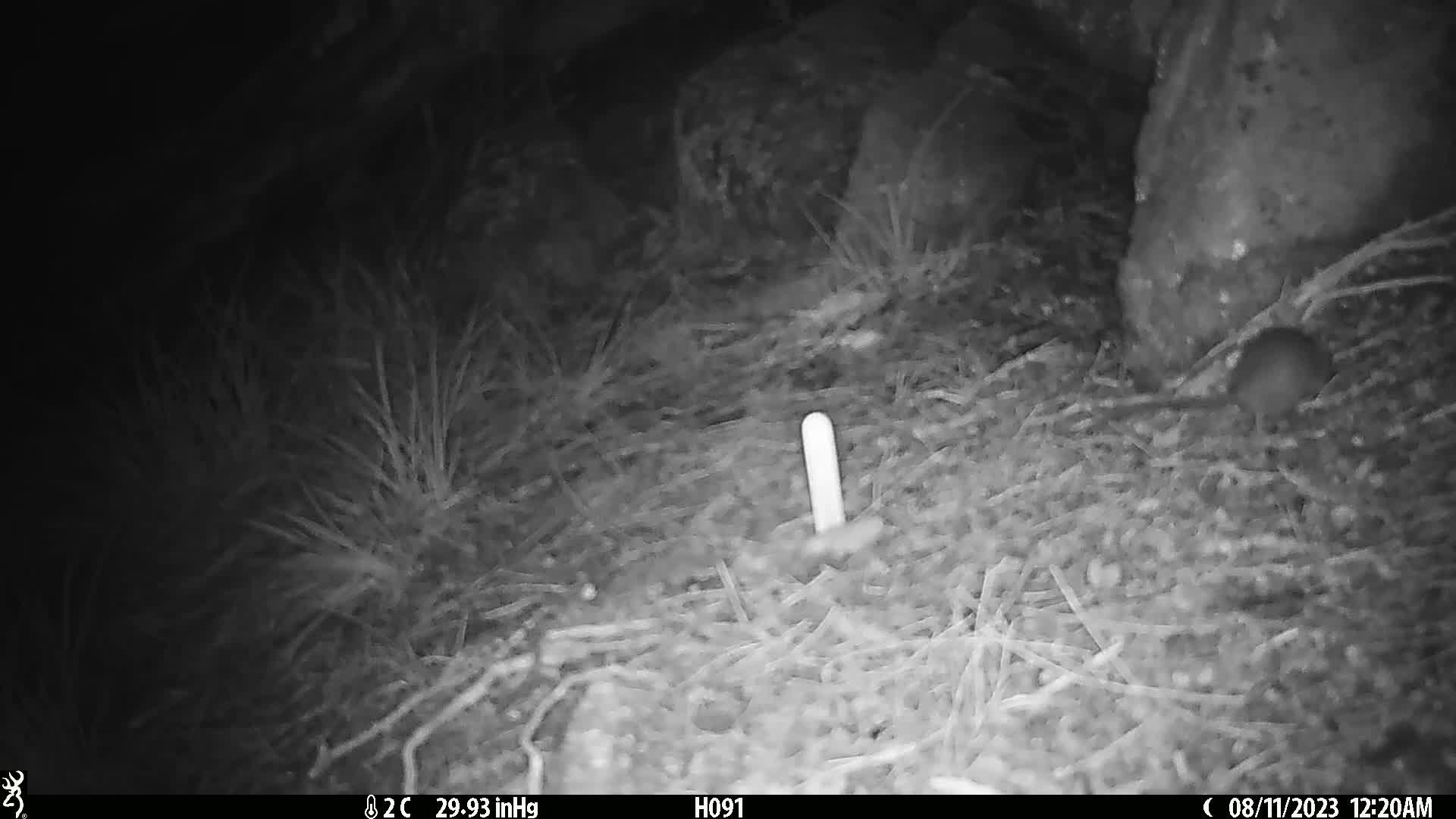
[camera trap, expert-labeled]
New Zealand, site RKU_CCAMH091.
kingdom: Animalia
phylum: Chordata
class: Mammalia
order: Rodentia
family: Muridae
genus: Rattus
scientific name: Rattus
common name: rat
Rat (Rattus).